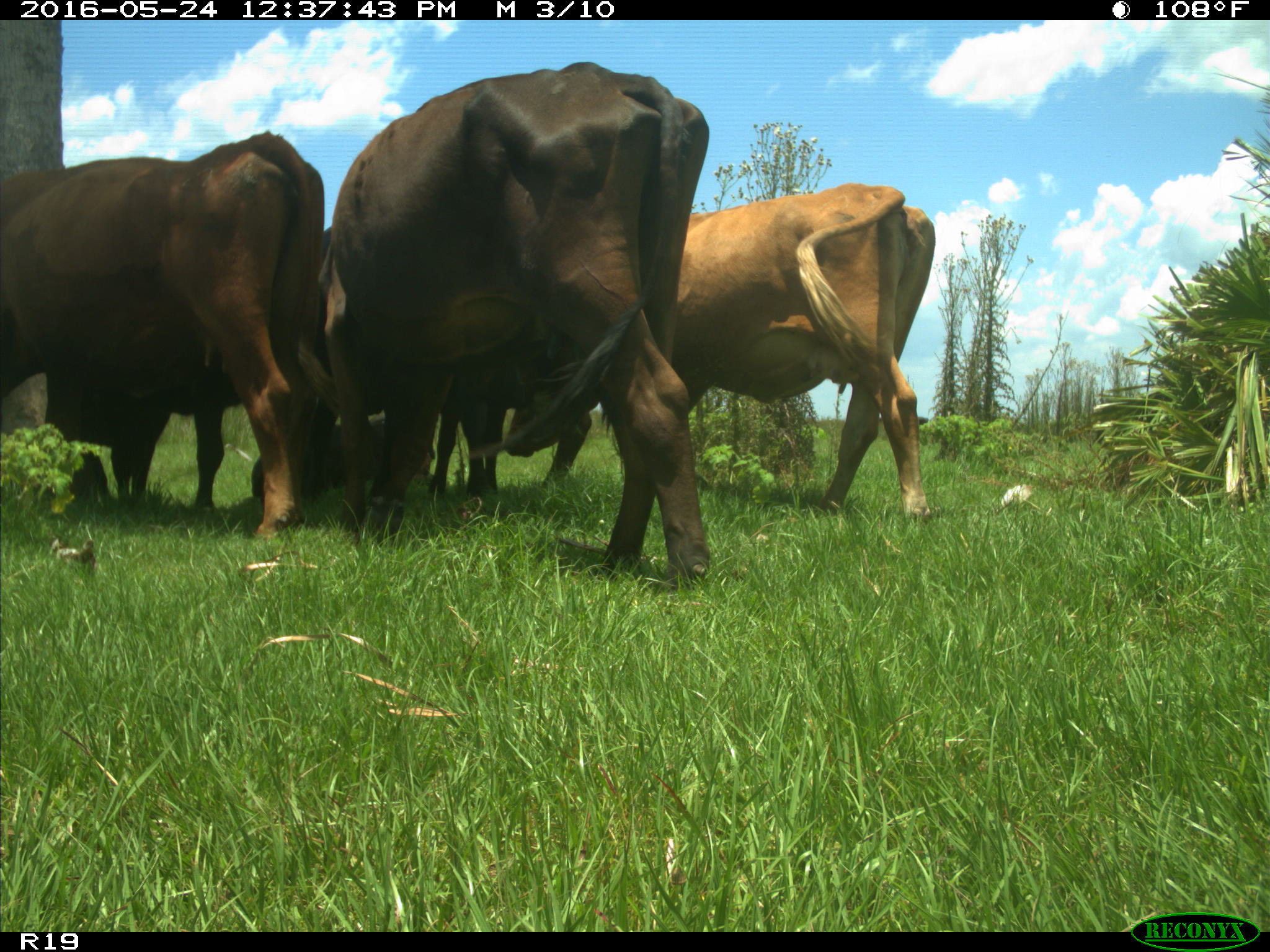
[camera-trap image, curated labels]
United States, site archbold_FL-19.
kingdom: Animalia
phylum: Chordata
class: Mammalia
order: Artiodactyla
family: Bovidae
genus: Bos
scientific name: Bos taurus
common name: domestic cow